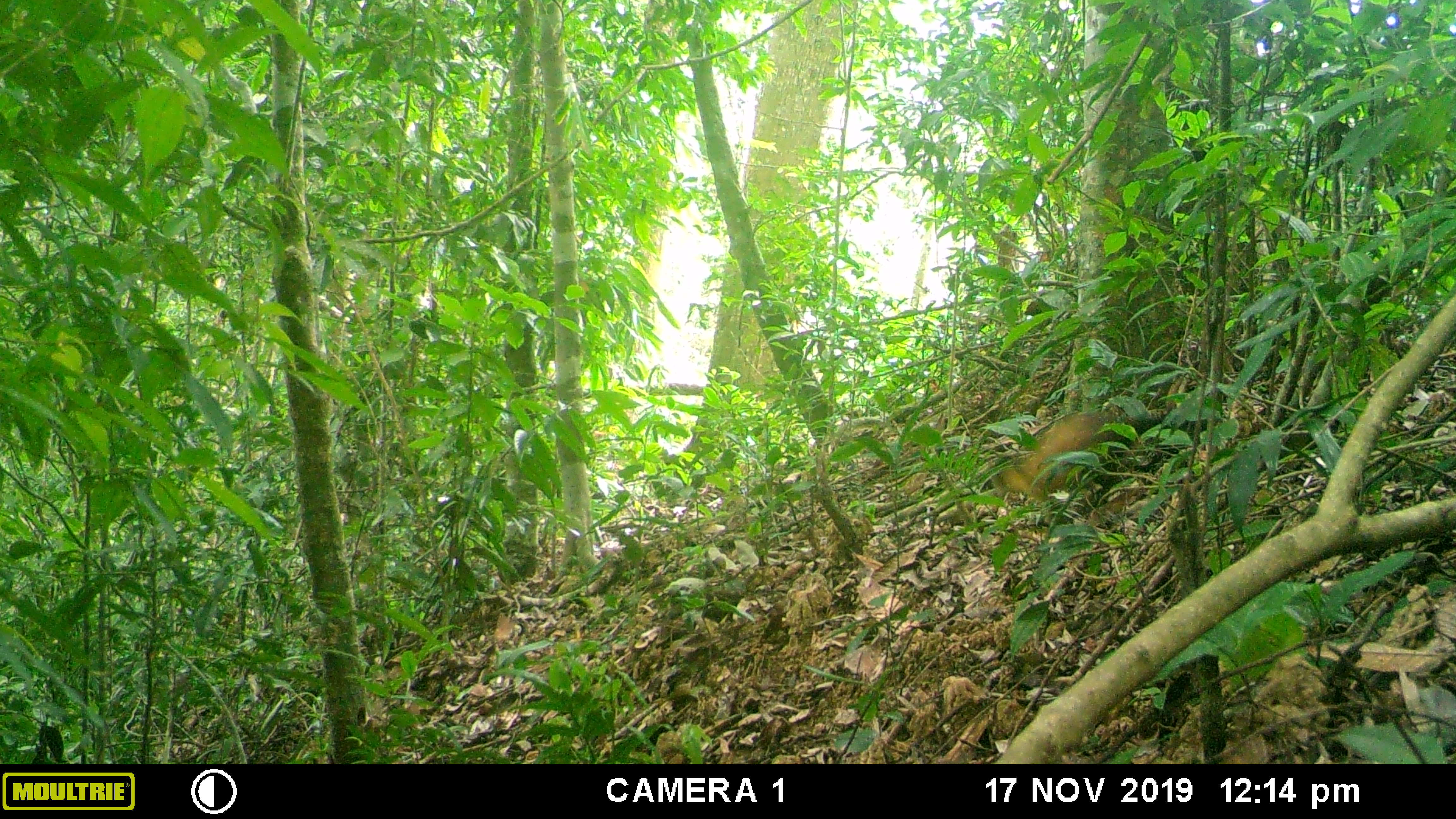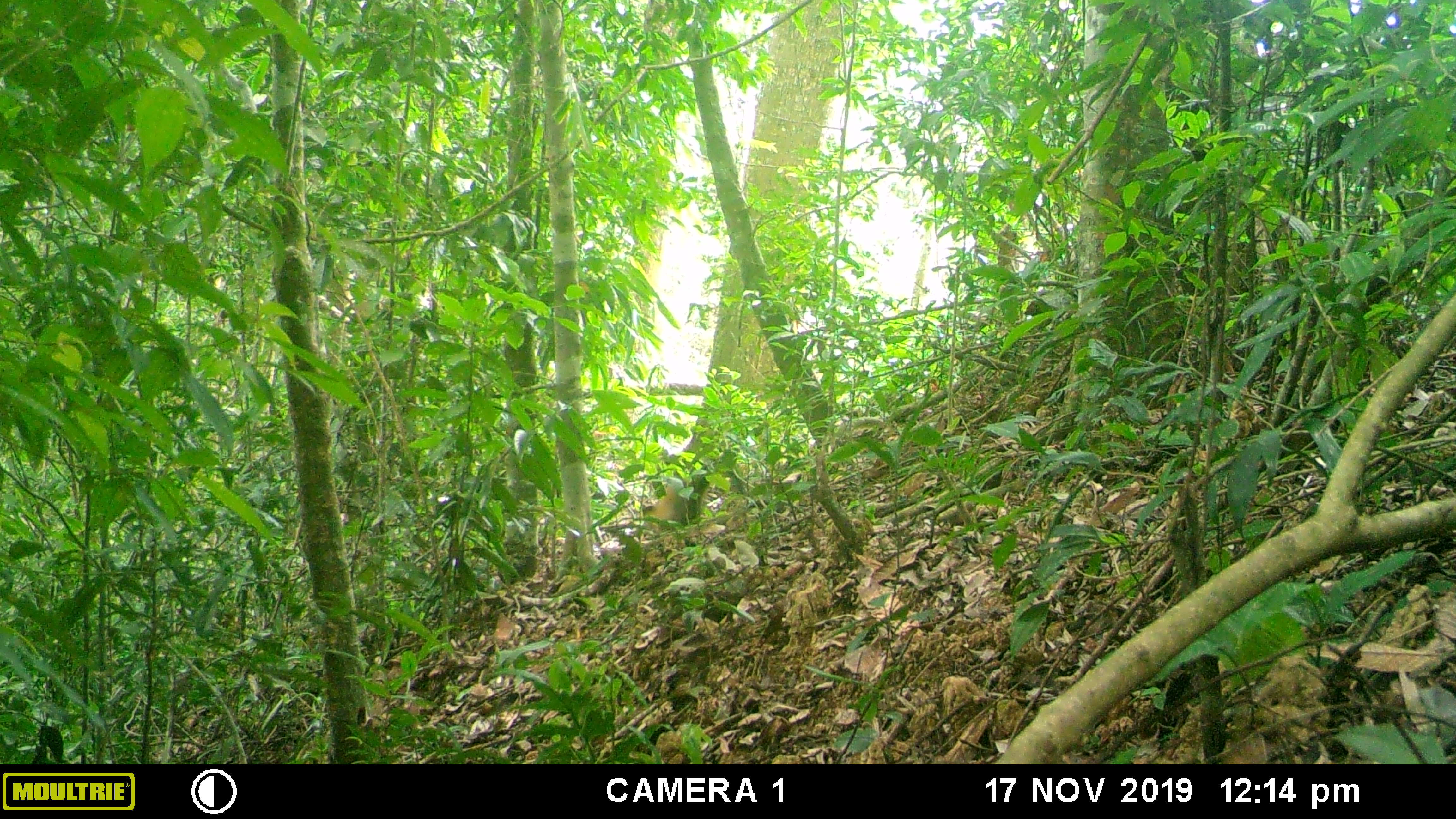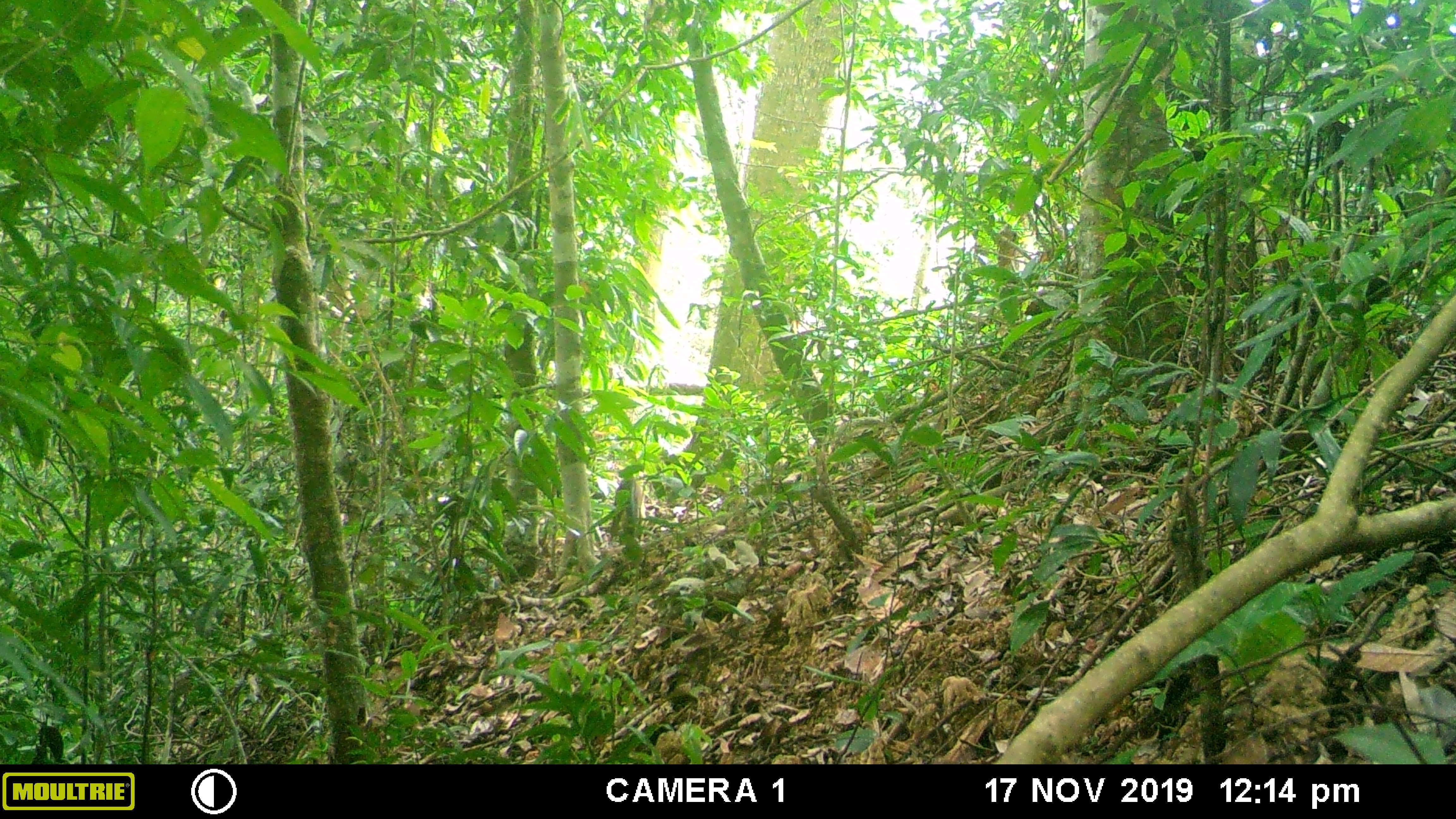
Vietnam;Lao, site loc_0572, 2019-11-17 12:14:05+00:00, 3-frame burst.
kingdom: Animalia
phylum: Chordata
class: Mammalia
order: Carnivora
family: Mustelidae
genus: Martes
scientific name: Martes flavigula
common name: yellow-throated marten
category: yellow throated marten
Yellow throated marten (yellow-throated marten) (Martes flavigula). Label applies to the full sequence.